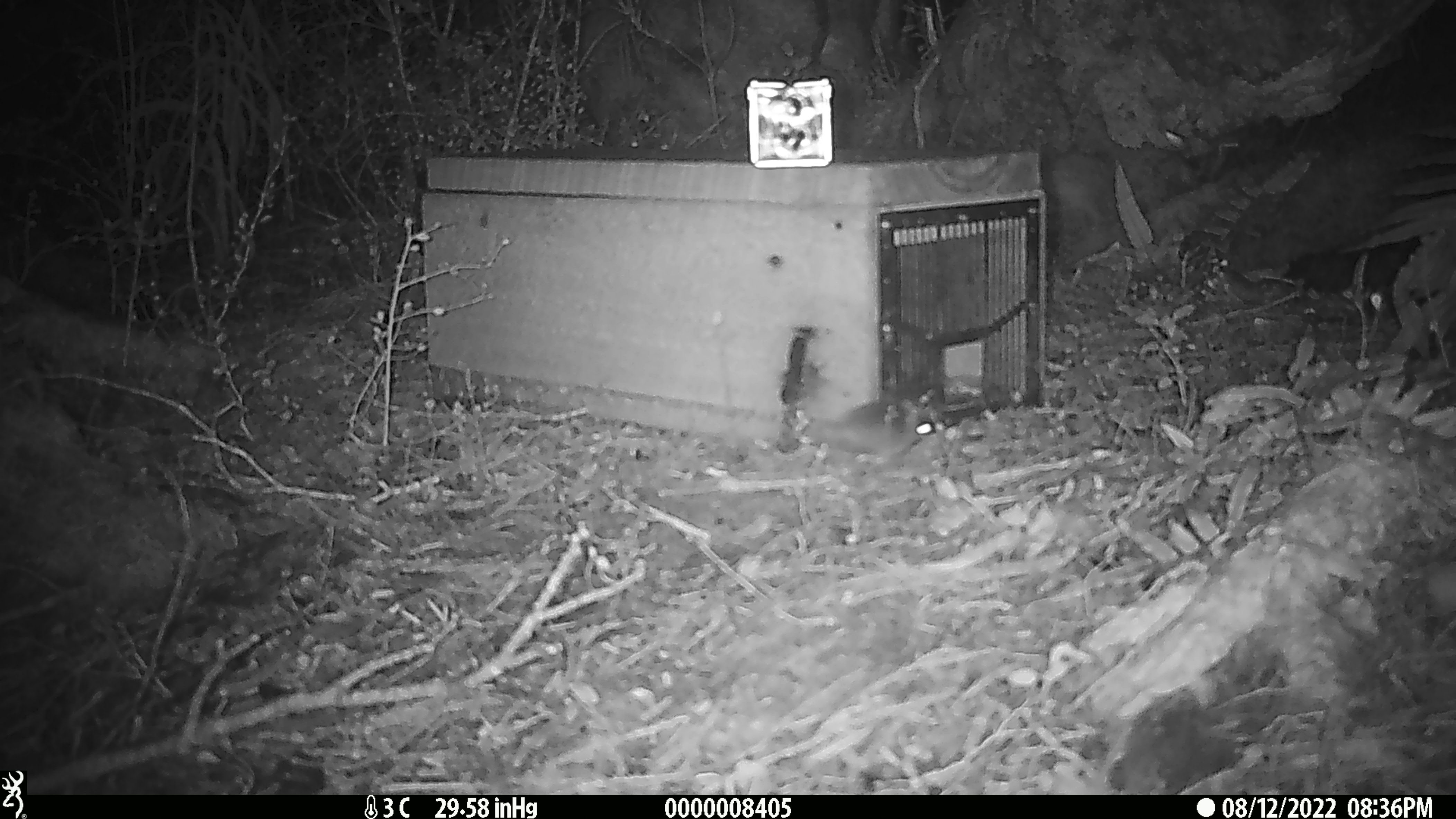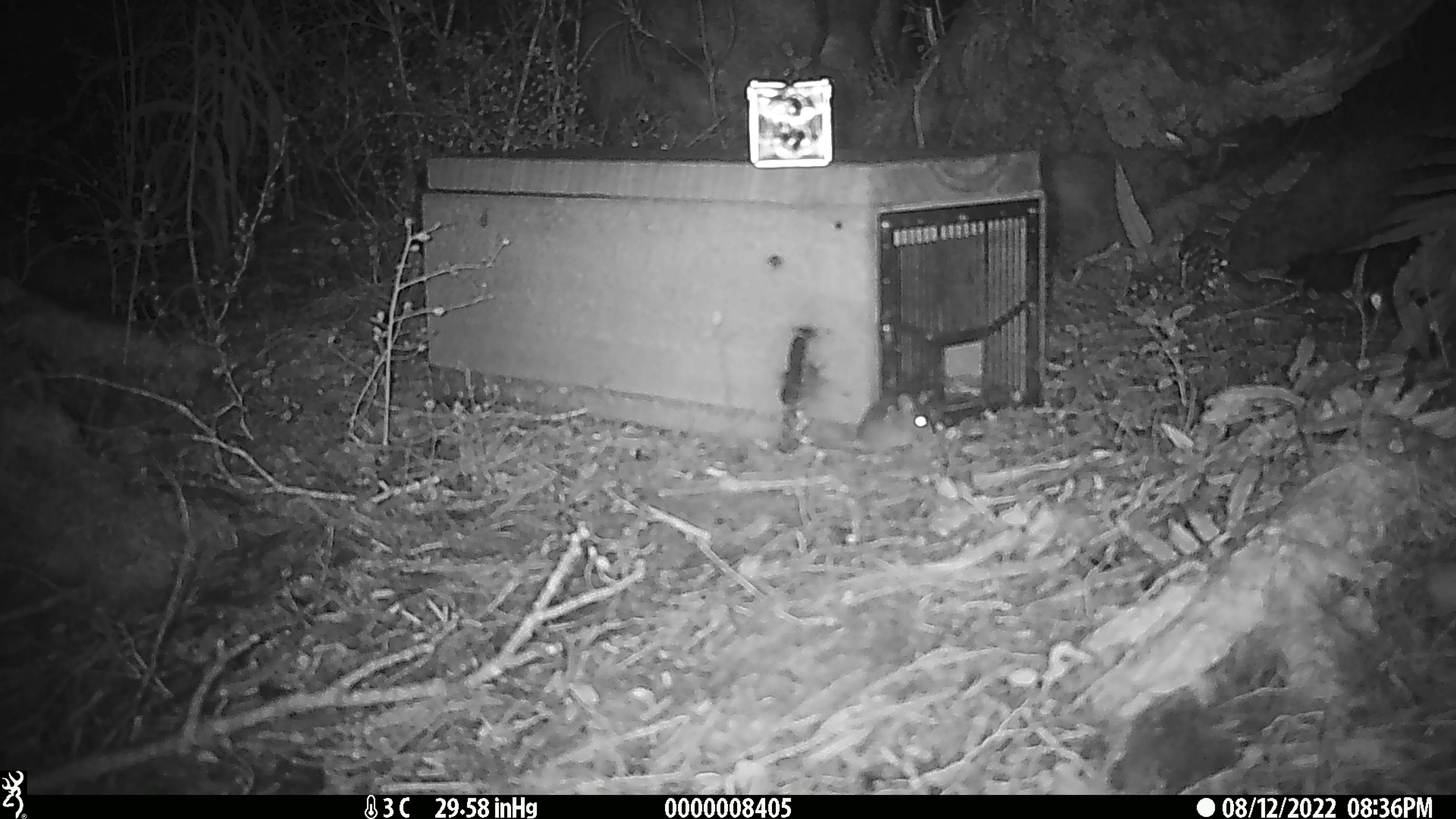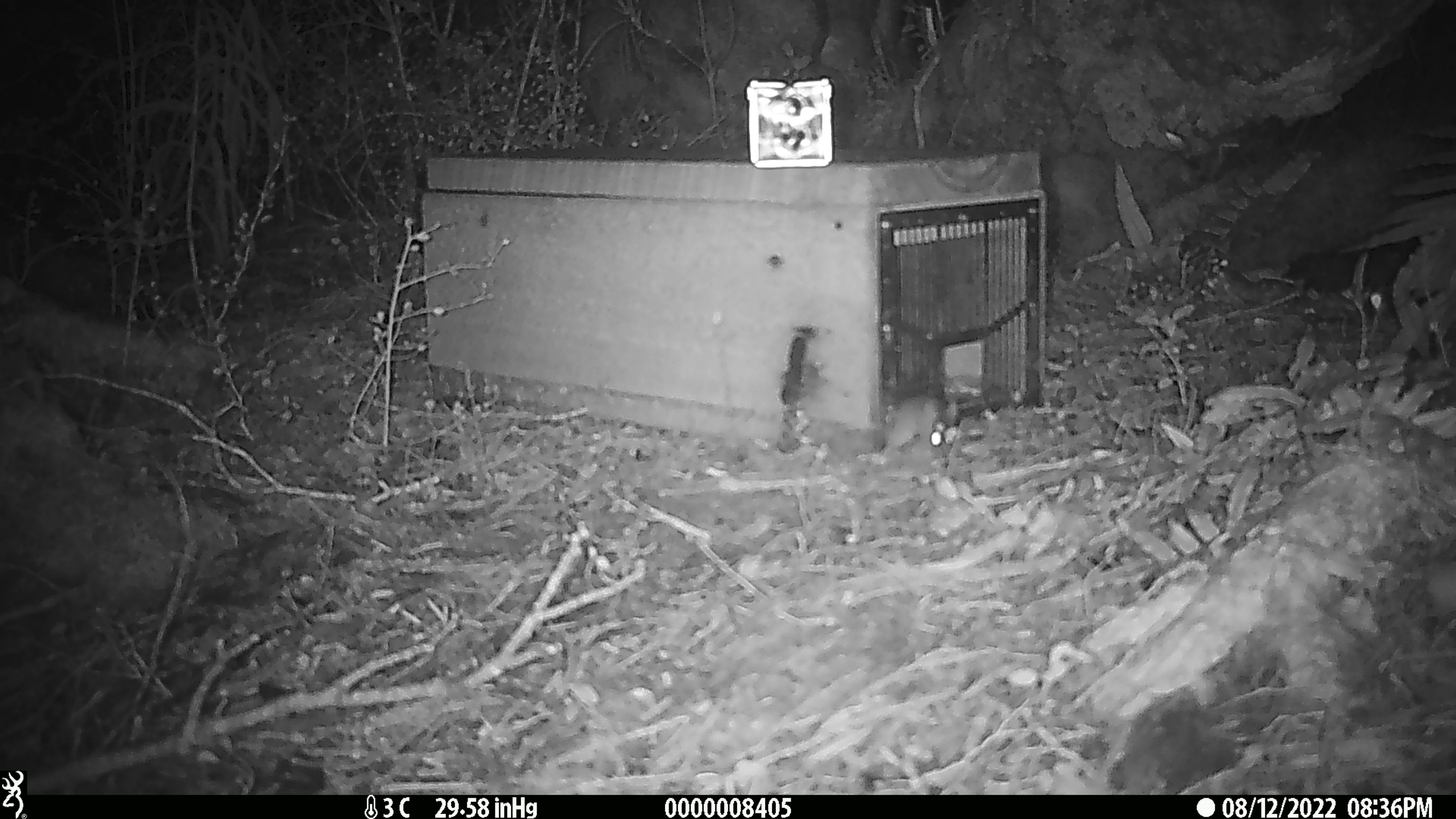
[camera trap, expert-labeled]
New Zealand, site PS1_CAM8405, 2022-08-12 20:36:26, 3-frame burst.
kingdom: Animalia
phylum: Chordata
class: Mammalia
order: Rodentia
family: Muridae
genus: Mus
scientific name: Mus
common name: mouse